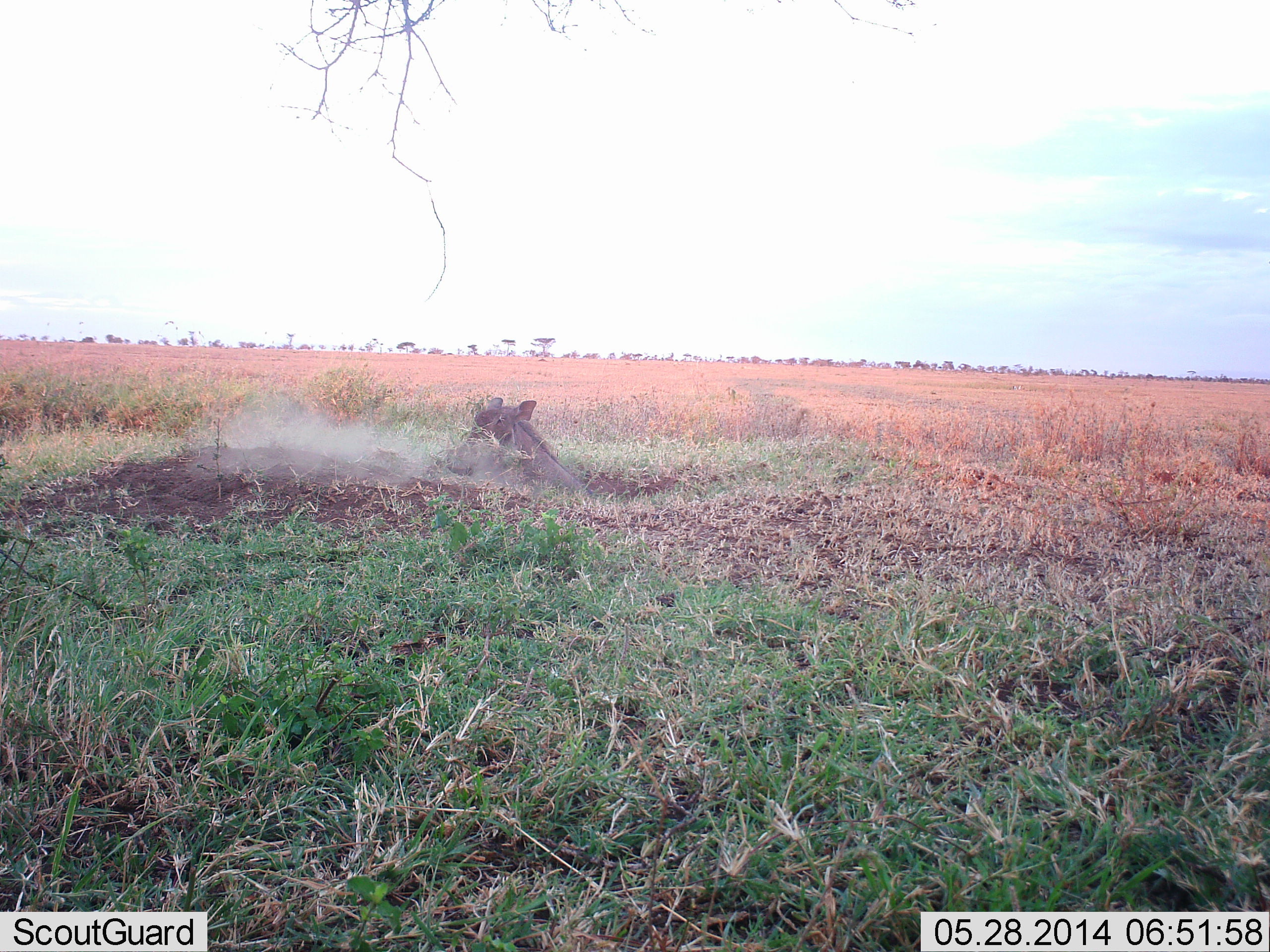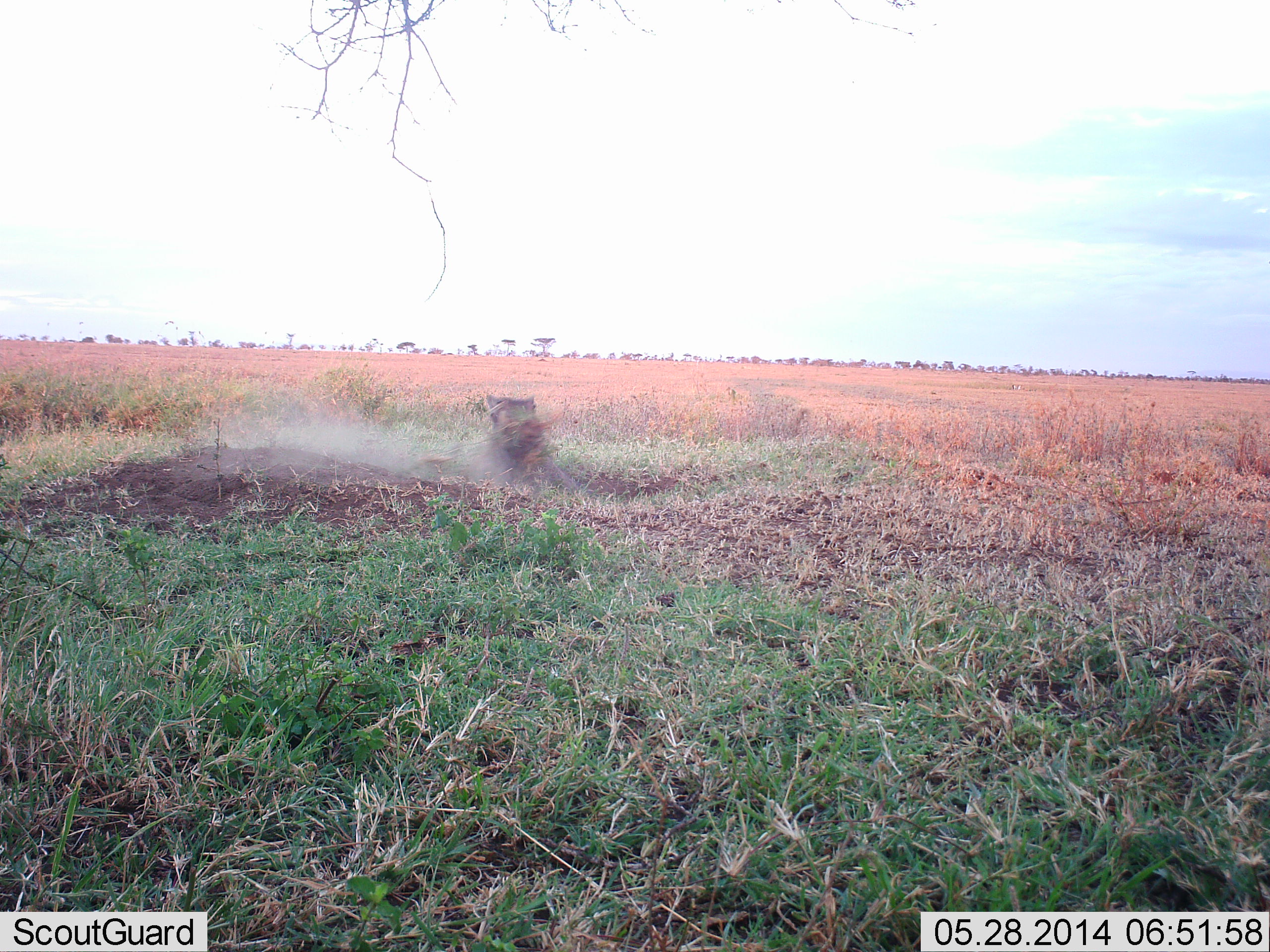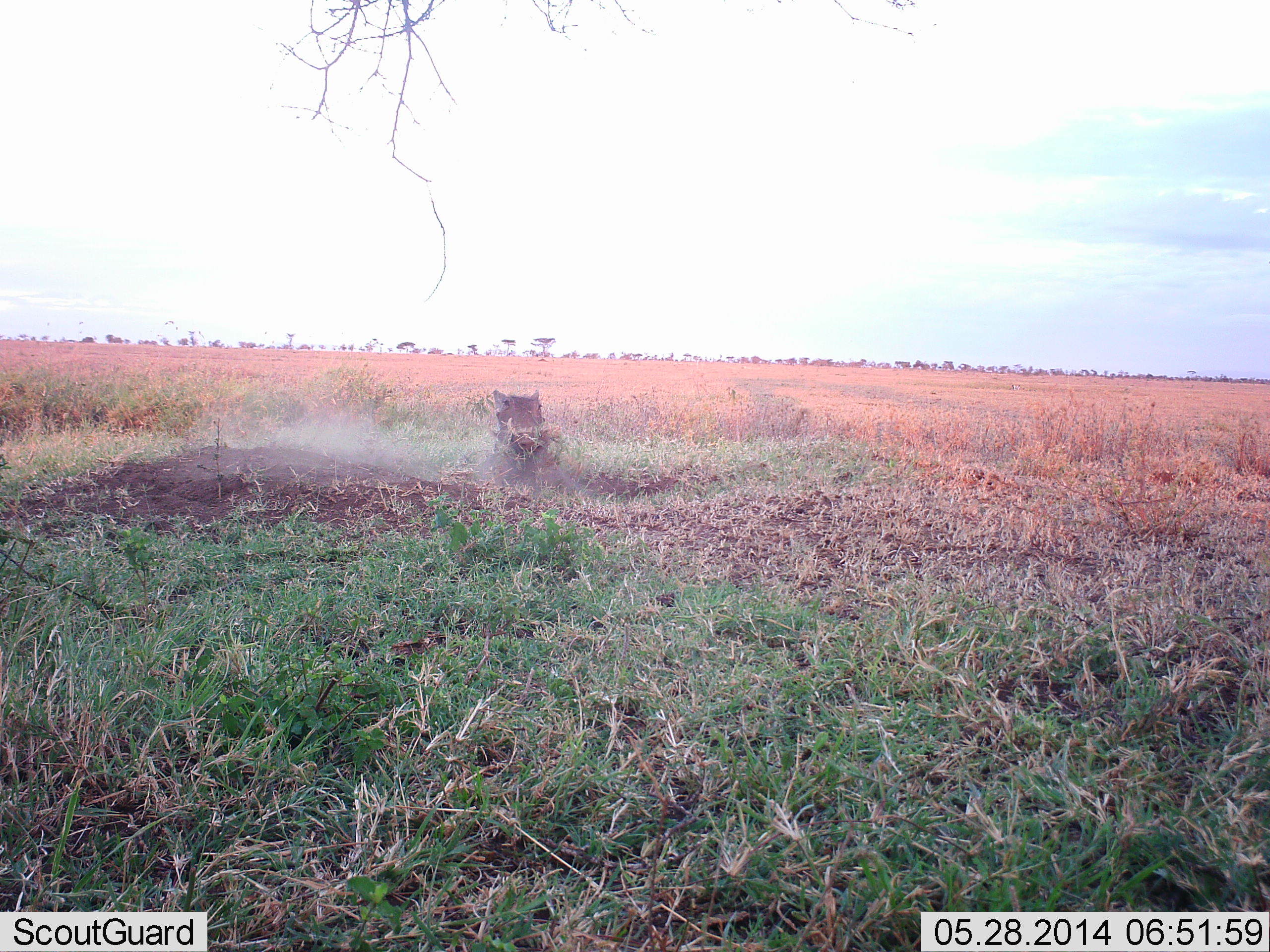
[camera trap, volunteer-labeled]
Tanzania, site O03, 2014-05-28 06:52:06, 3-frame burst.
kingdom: Animalia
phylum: Chordata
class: Mammalia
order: Artiodactyla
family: Suidae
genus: Phacochoerus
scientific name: Phacochoerus africanus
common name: warthog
Warthog (Phacochoerus africanus), count 1. Behavior (volunteer vote fractions): standing 8%, resting 17%, moving 83%, interacting 17%. Young present (vote fraction): 0%. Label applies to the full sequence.